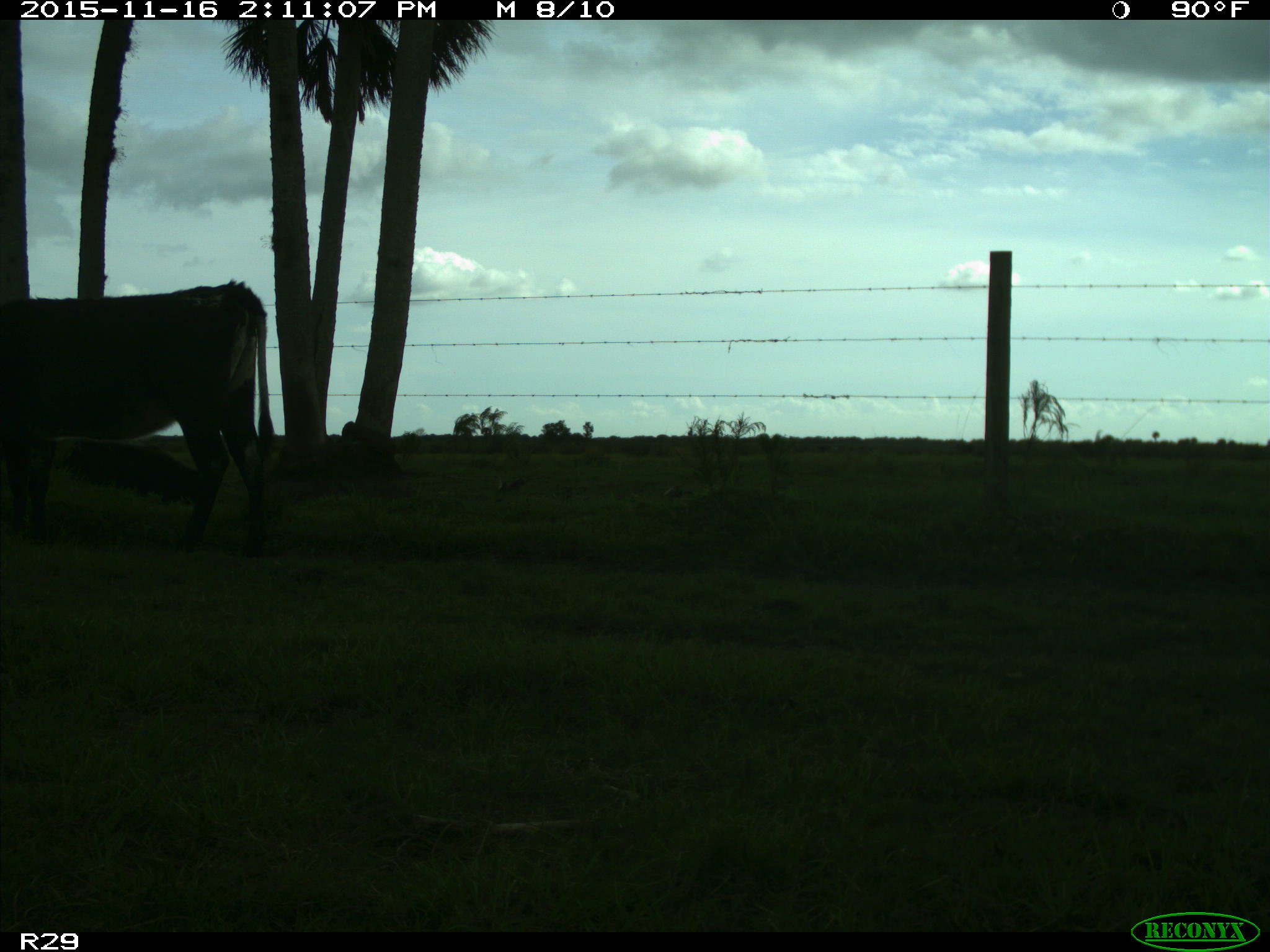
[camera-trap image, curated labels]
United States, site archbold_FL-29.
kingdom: Animalia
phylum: Chordata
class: Mammalia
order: Artiodactyla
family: Bovidae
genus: Bos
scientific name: Bos taurus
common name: domestic cow